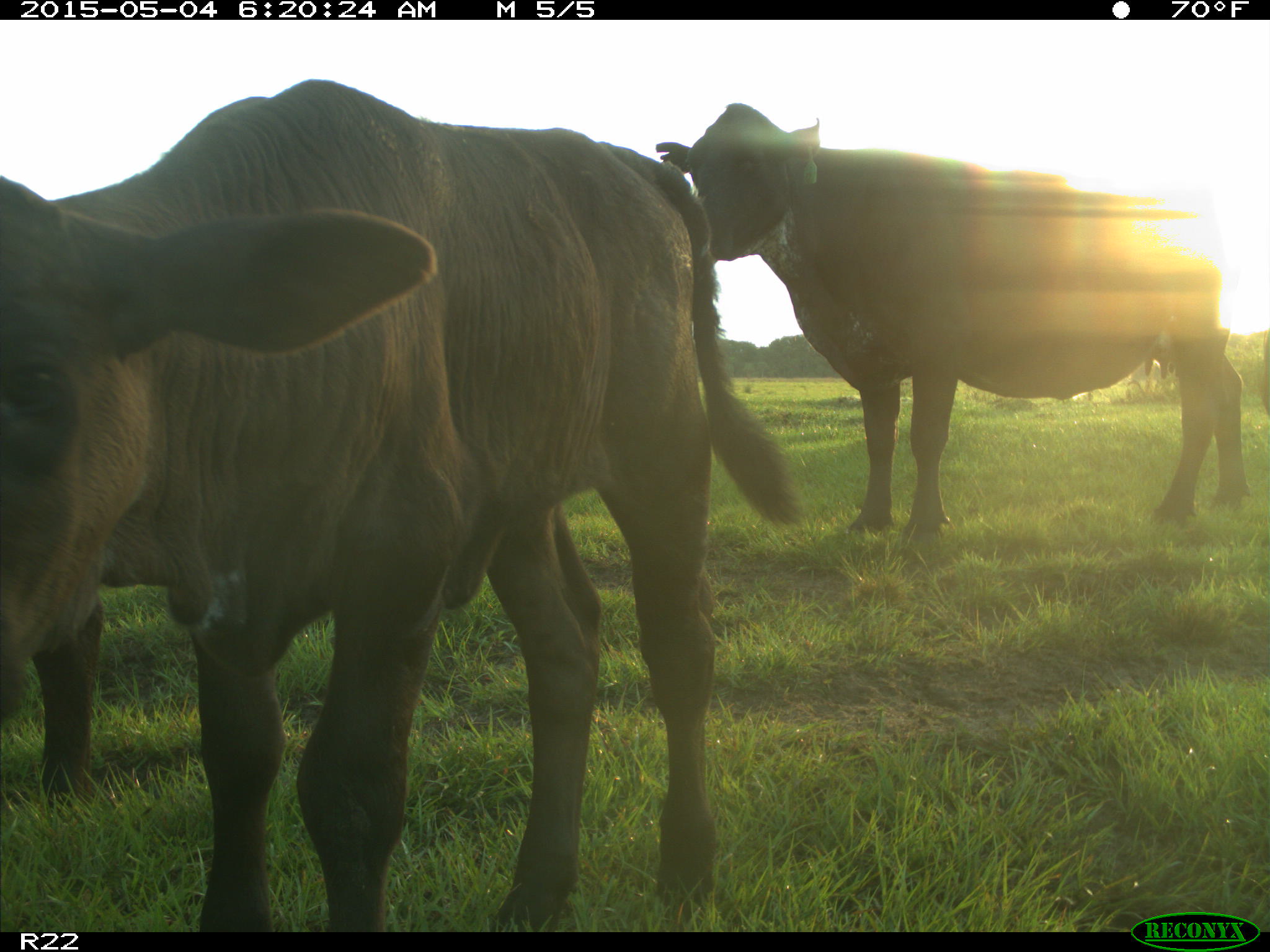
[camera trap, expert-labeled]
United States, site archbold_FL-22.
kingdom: Animalia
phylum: Chordata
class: Mammalia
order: Artiodactyla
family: Bovidae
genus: Bos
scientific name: Bos taurus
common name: domestic cow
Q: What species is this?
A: Bos taurus (domestic cow).